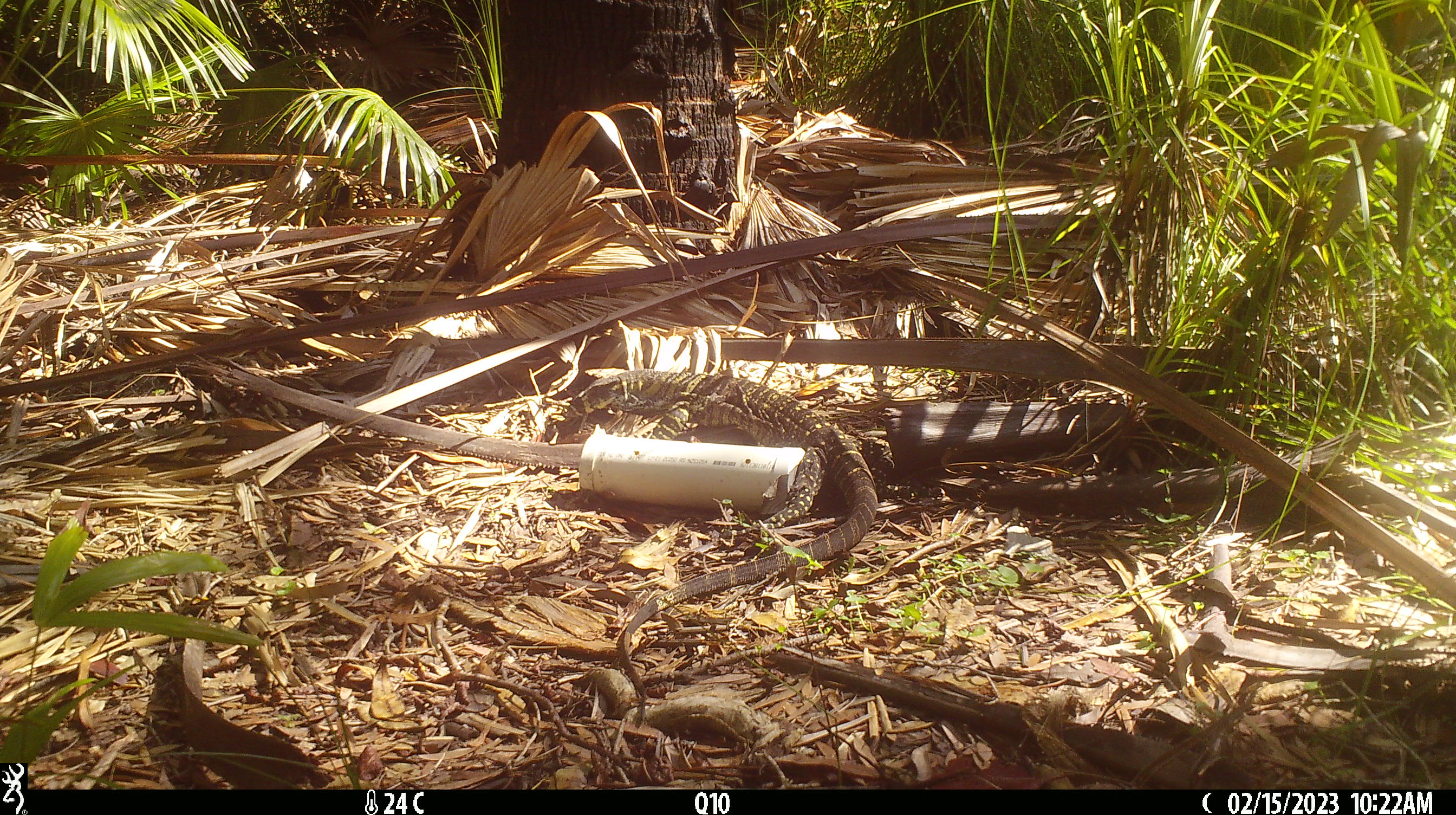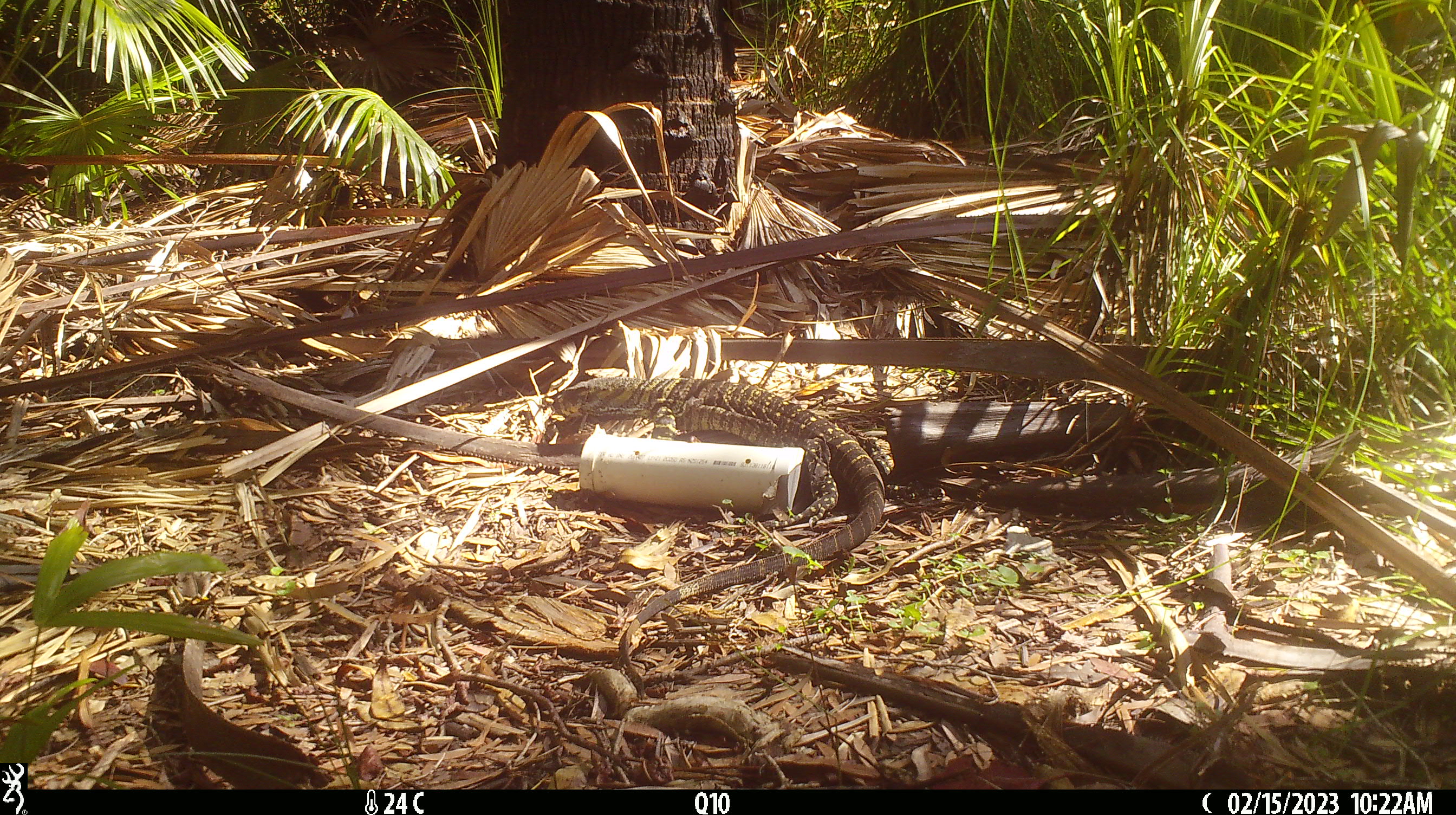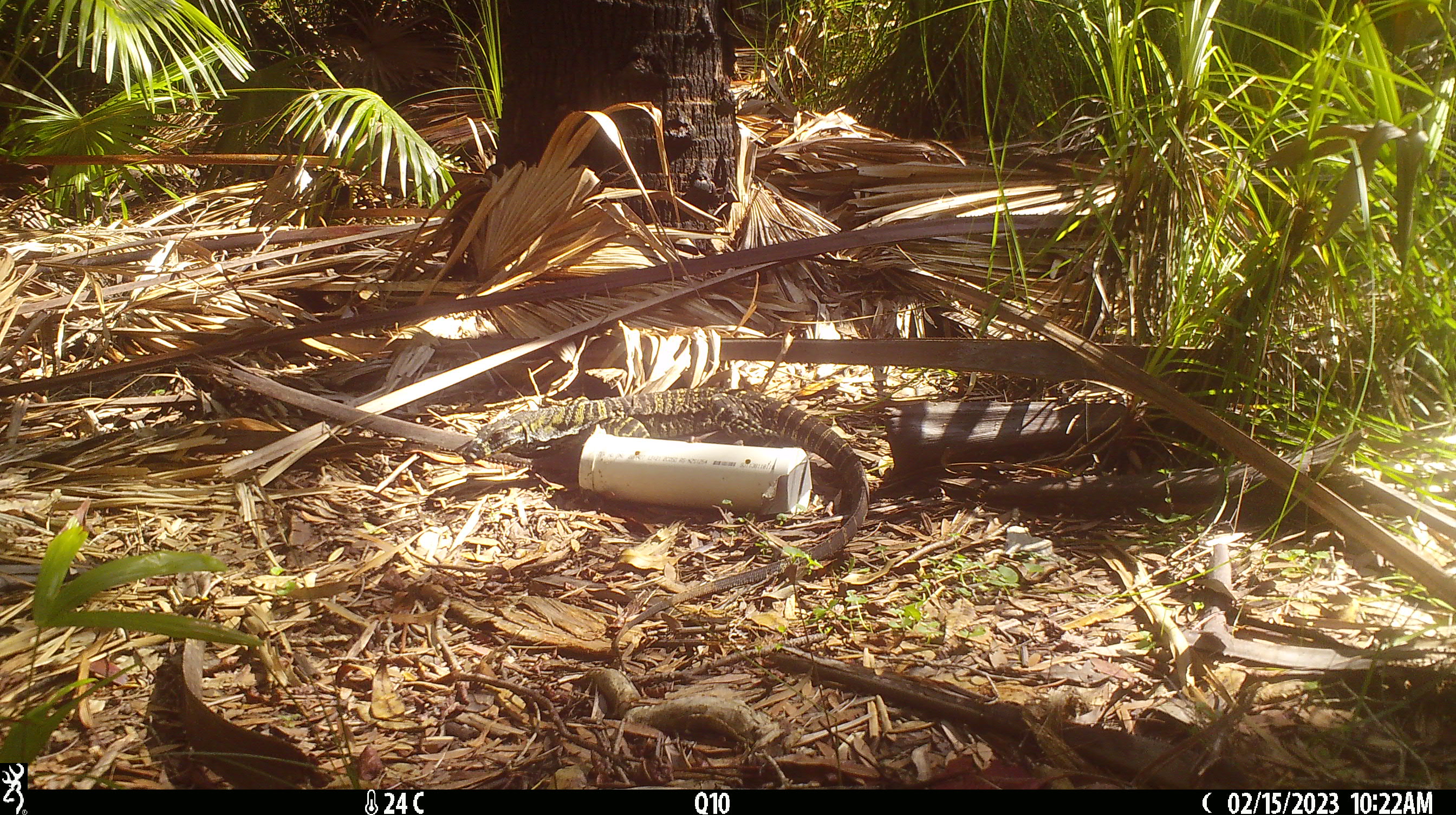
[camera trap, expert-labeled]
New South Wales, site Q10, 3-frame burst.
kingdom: Animalia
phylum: Chordata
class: Reptilia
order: Squamata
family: Varanidae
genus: Varanus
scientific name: Varanus varius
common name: lace monitor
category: goanna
Goanna (lace monitor) (Varanus varius).